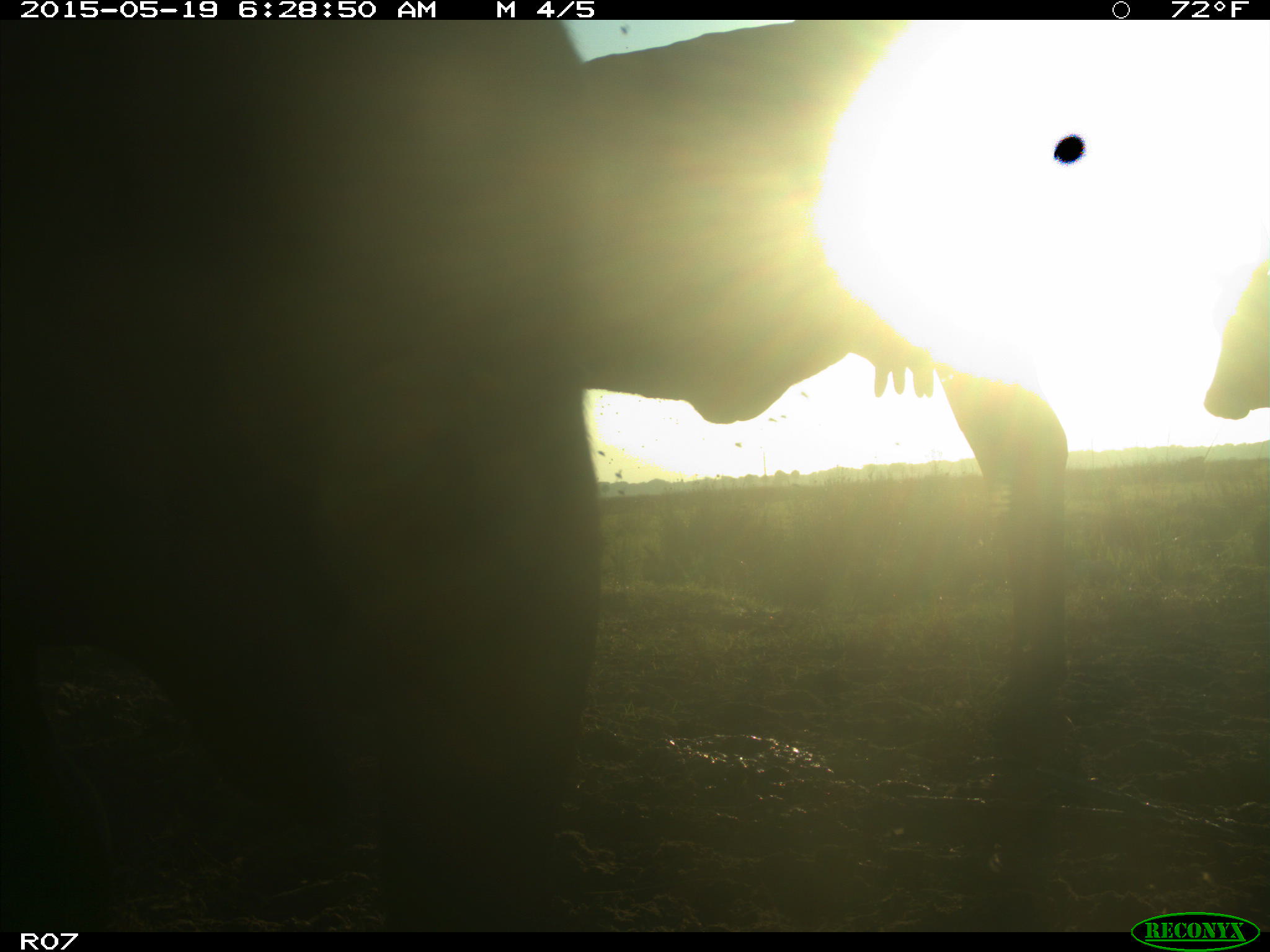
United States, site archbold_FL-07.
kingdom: Animalia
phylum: Chordata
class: Mammalia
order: Artiodactyla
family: Bovidae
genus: Bos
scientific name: Bos taurus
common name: domestic cow